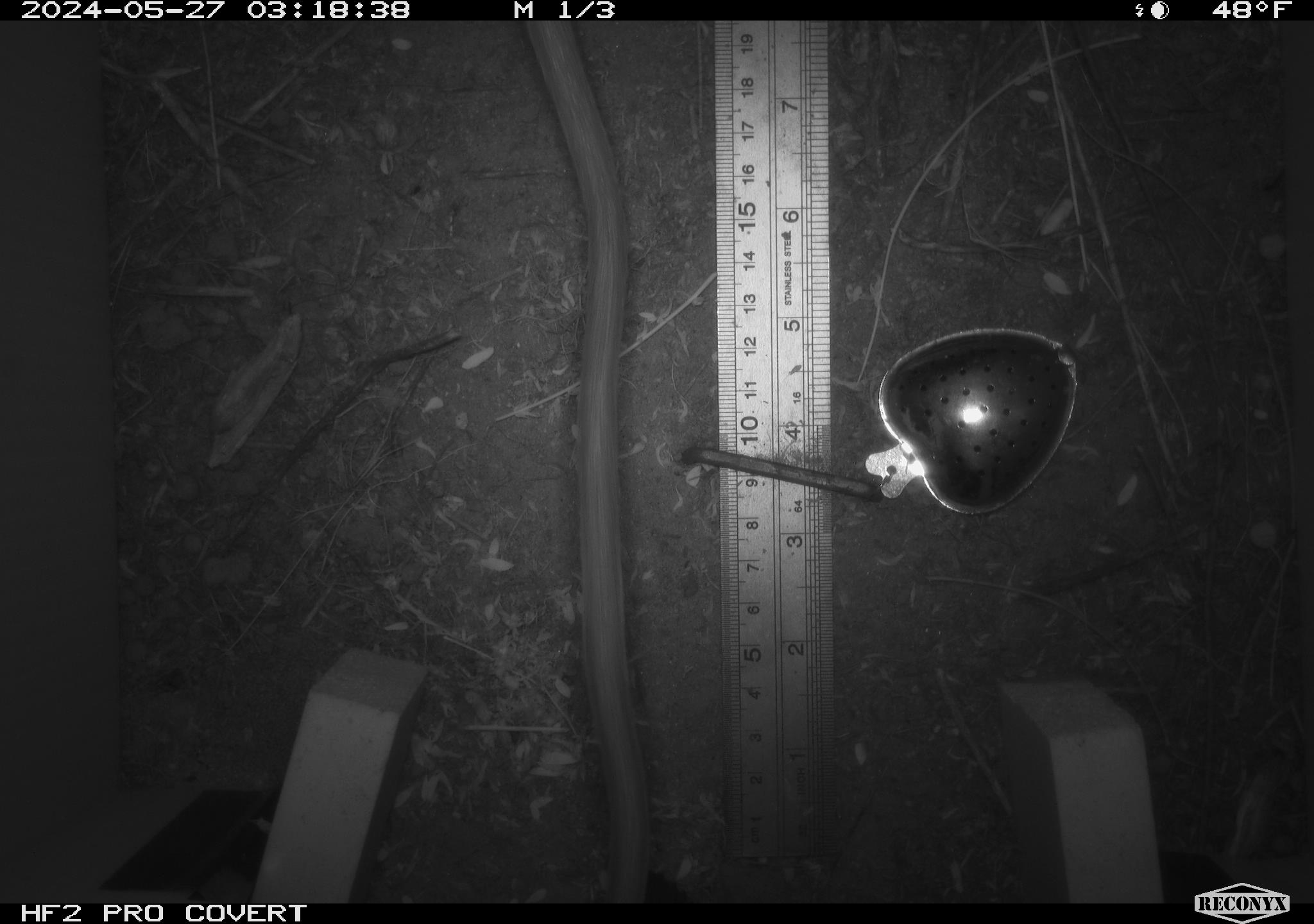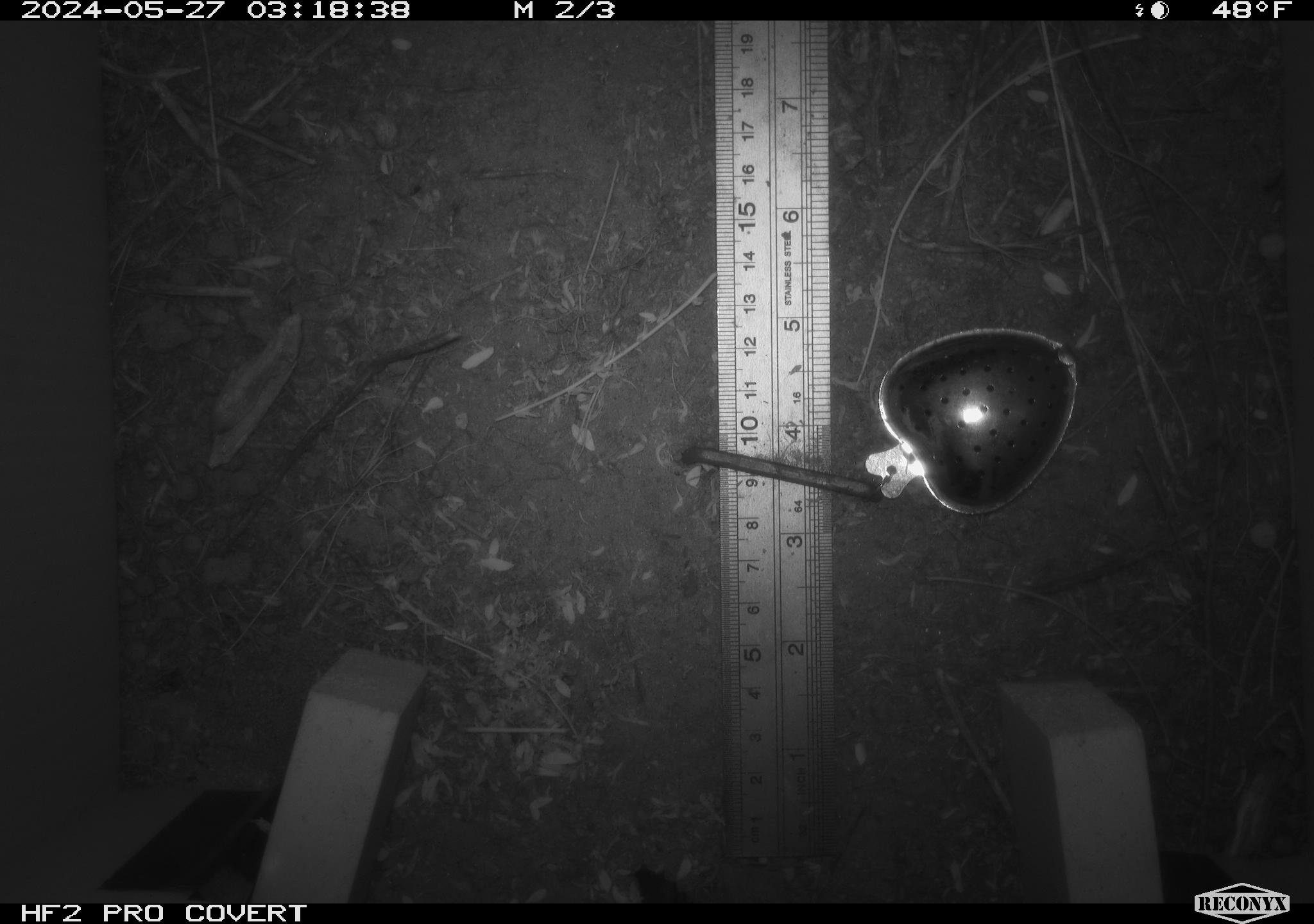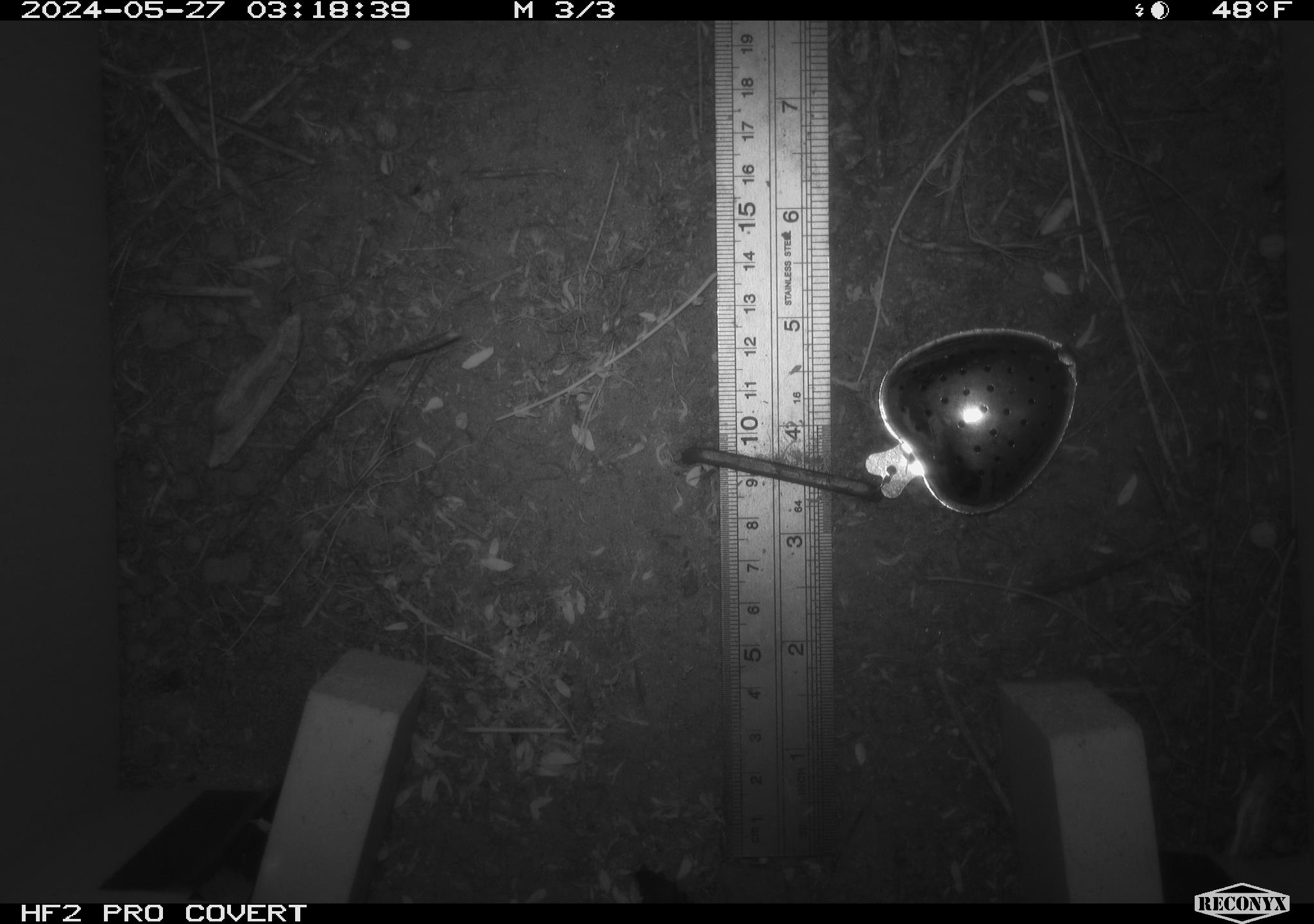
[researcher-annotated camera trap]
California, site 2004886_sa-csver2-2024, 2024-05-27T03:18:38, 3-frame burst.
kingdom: Animalia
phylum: Chordata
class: Mammalia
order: Rodentia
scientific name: Rodentia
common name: rodent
Rodent (Rodentia).